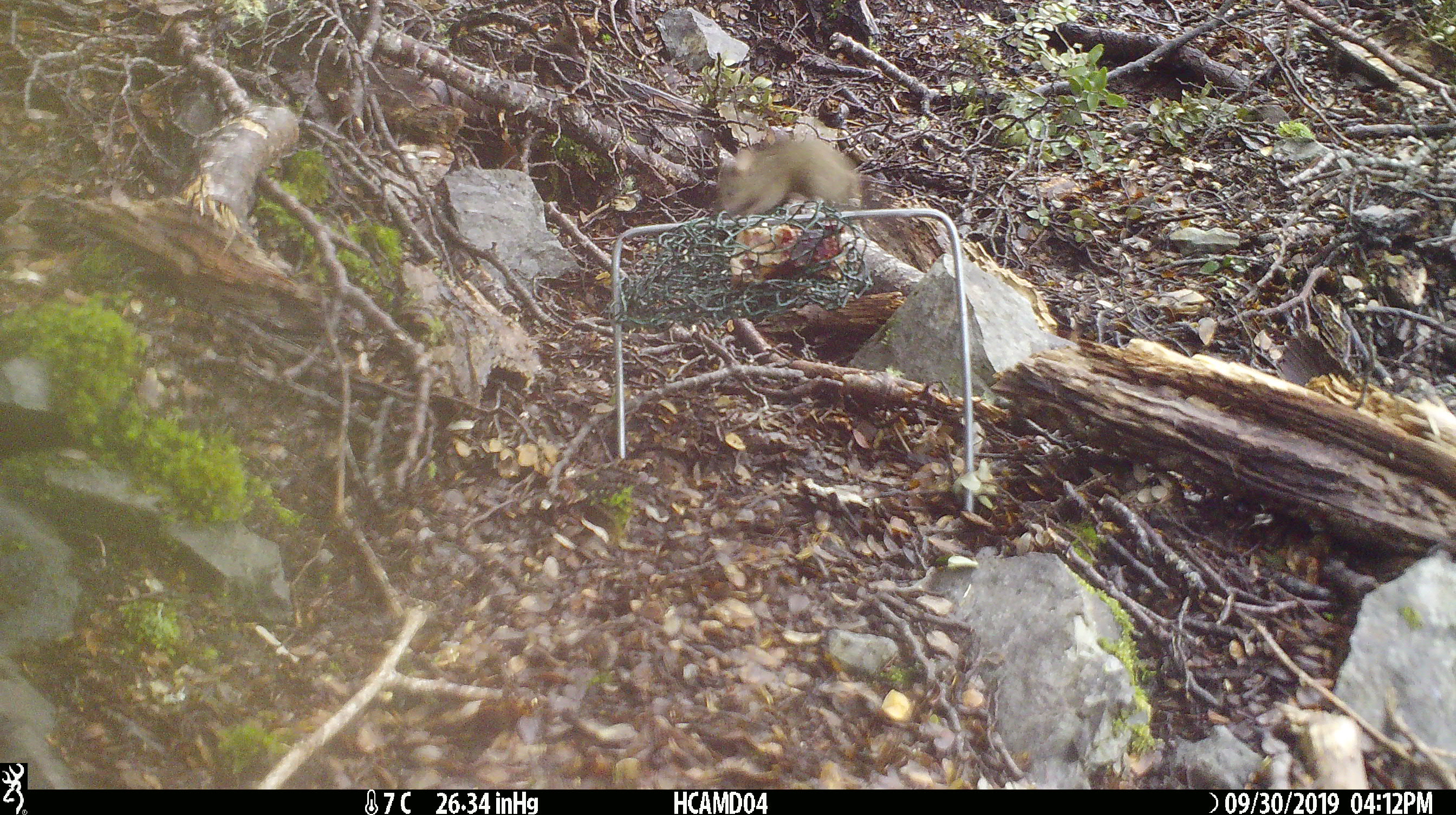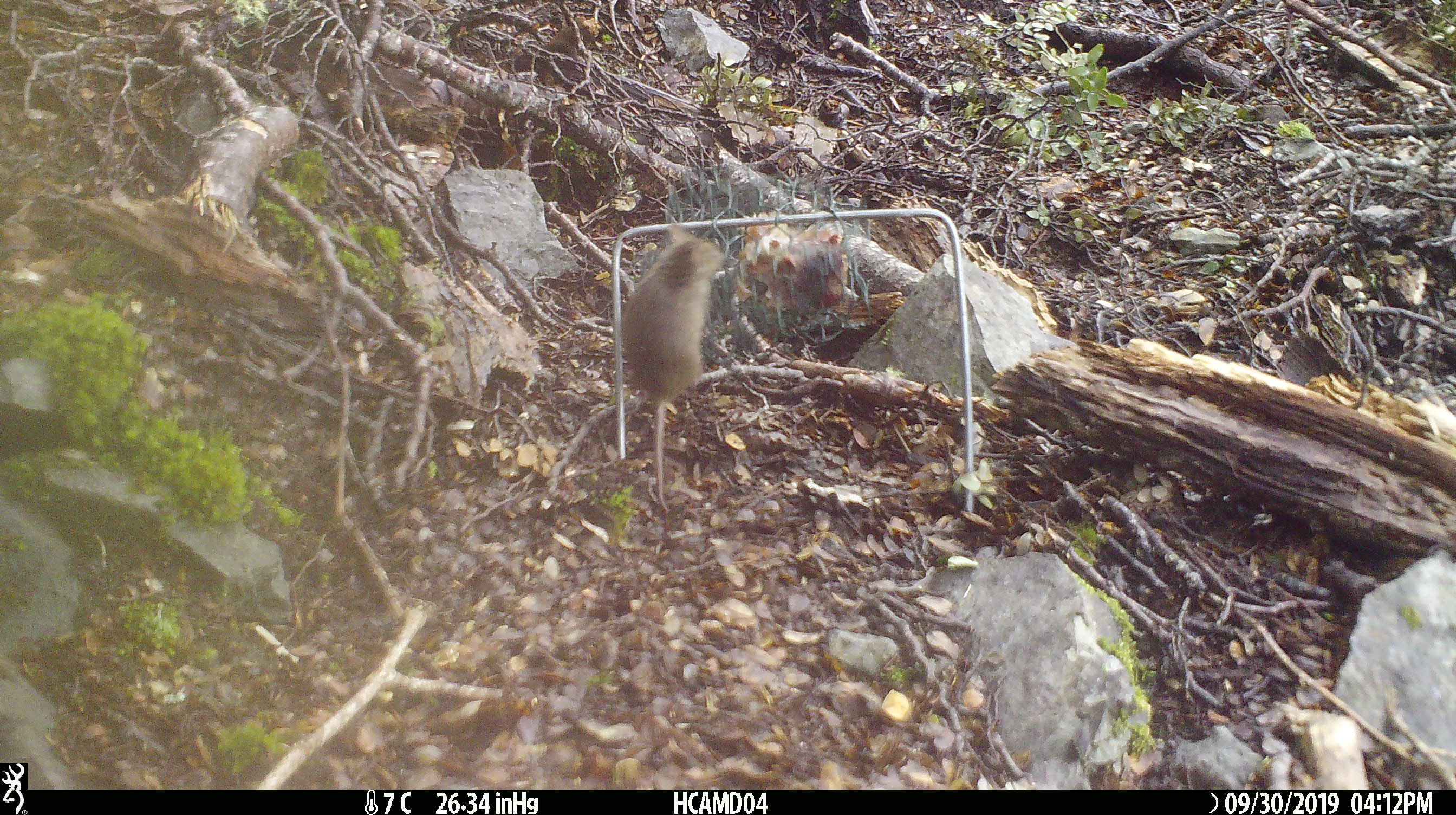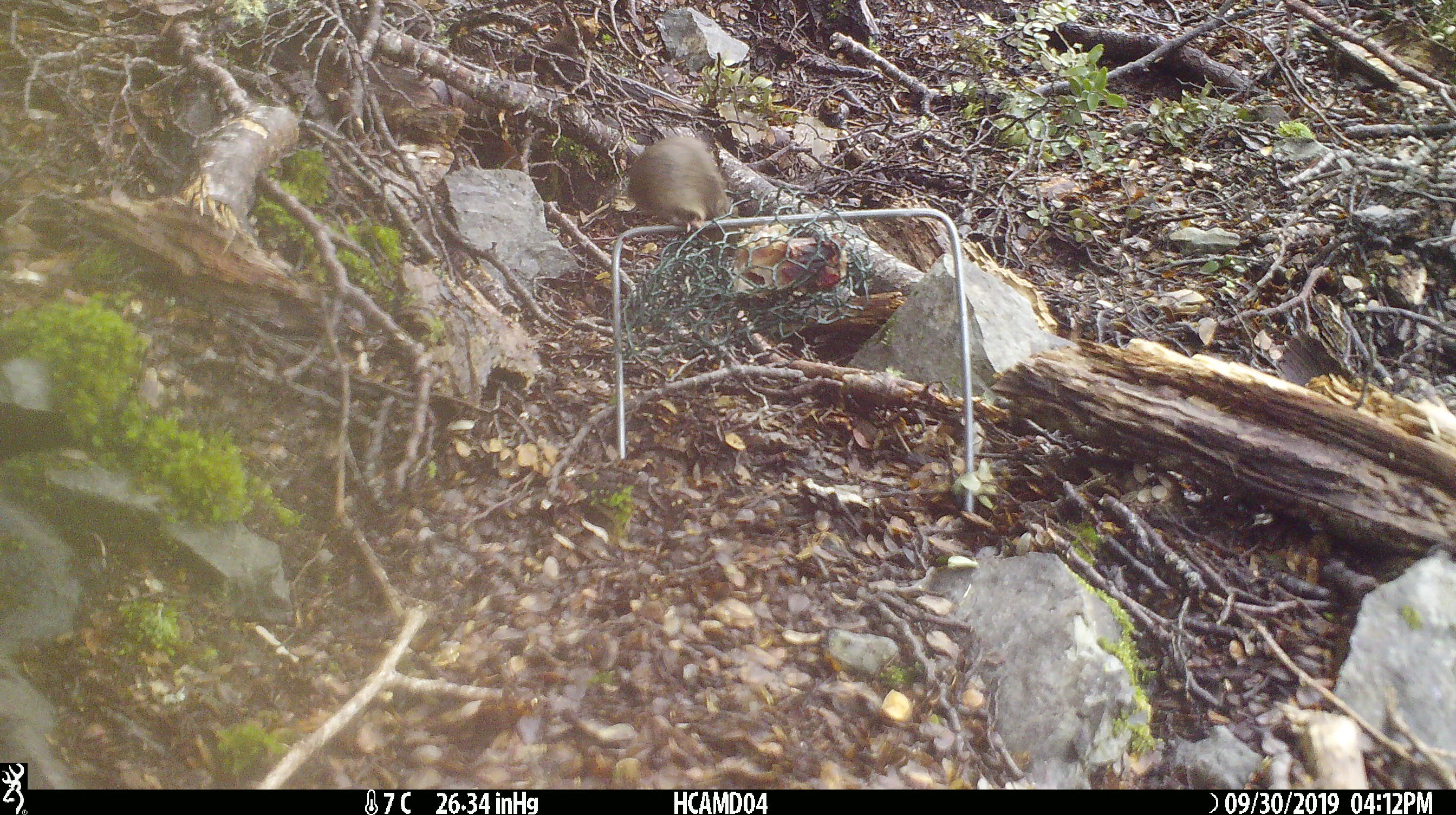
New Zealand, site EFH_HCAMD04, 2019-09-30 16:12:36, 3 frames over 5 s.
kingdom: Animalia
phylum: Chordata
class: Mammalia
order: Rodentia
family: Muridae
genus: Mus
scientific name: Mus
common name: mouse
Mouse (Mus).